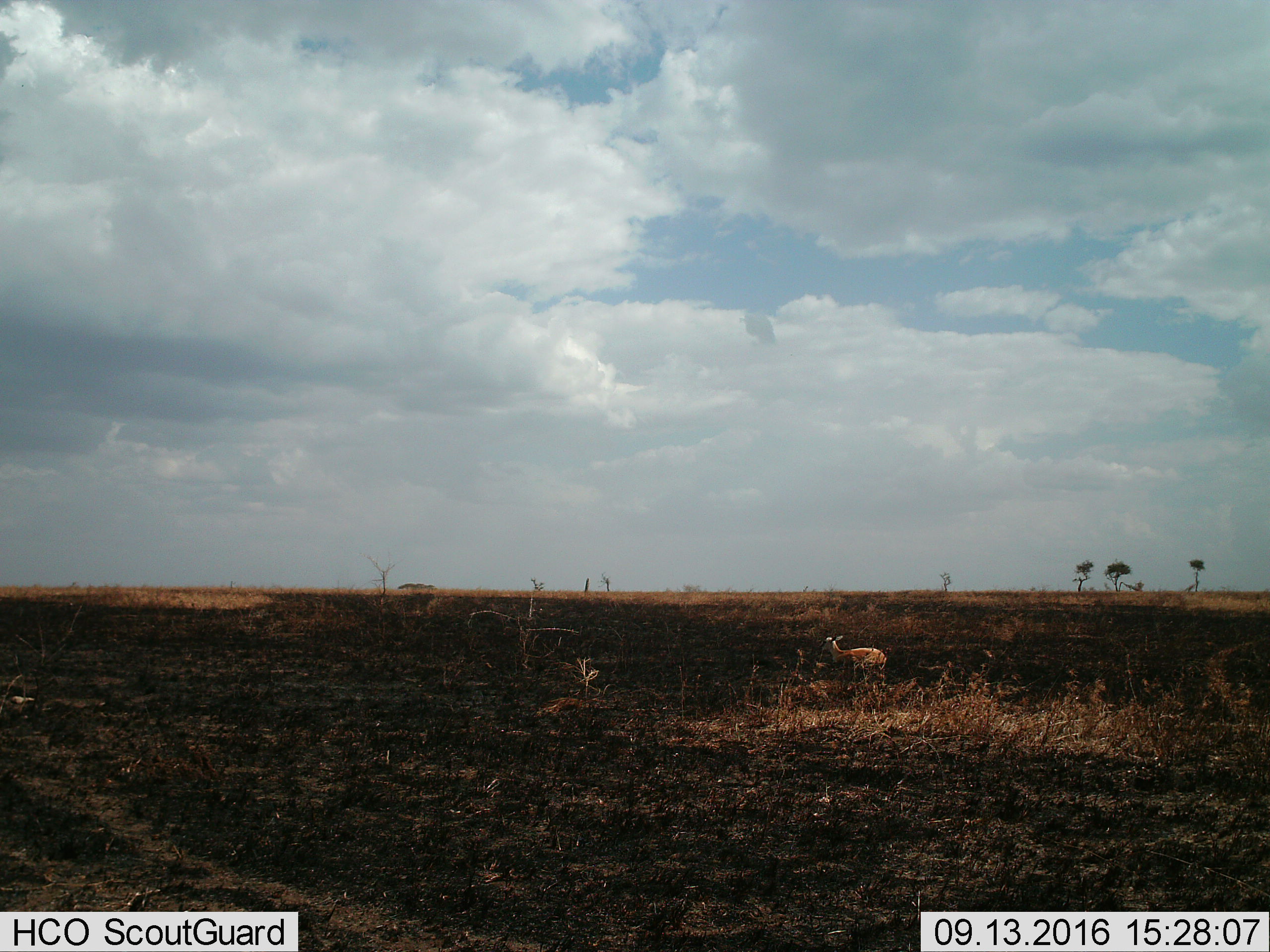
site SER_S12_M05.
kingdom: Animalia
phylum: Chordata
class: Mammalia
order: Artiodactyla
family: Bovidae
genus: Eudorcas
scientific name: Eudorcas thomsonii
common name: thomson's gazelle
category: gazellethomsons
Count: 1.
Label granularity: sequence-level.